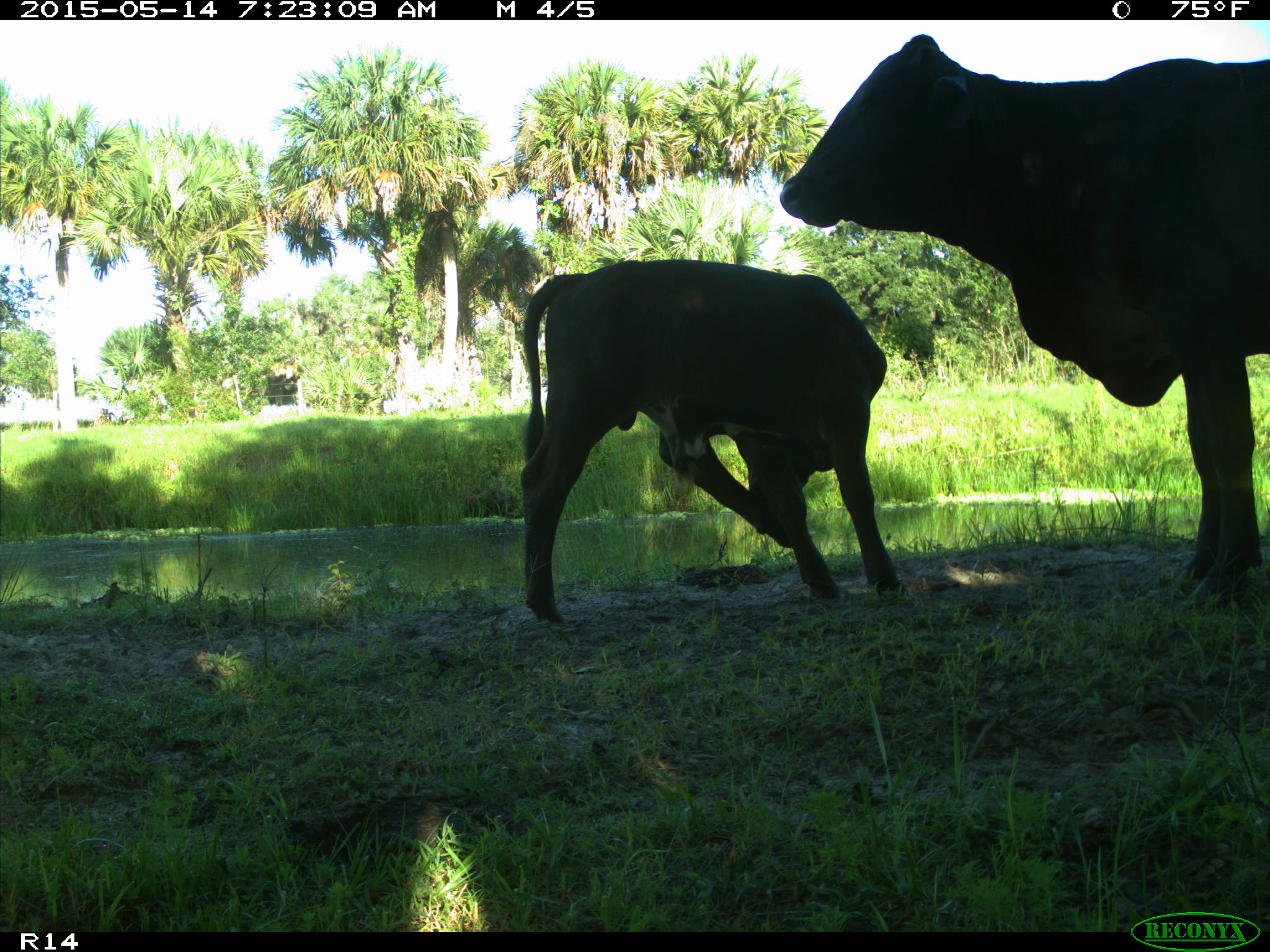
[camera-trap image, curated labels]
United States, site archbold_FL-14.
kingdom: Animalia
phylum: Chordata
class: Mammalia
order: Artiodactyla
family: Bovidae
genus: Bos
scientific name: Bos taurus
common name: domestic cow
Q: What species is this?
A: Bos taurus (domestic cow).